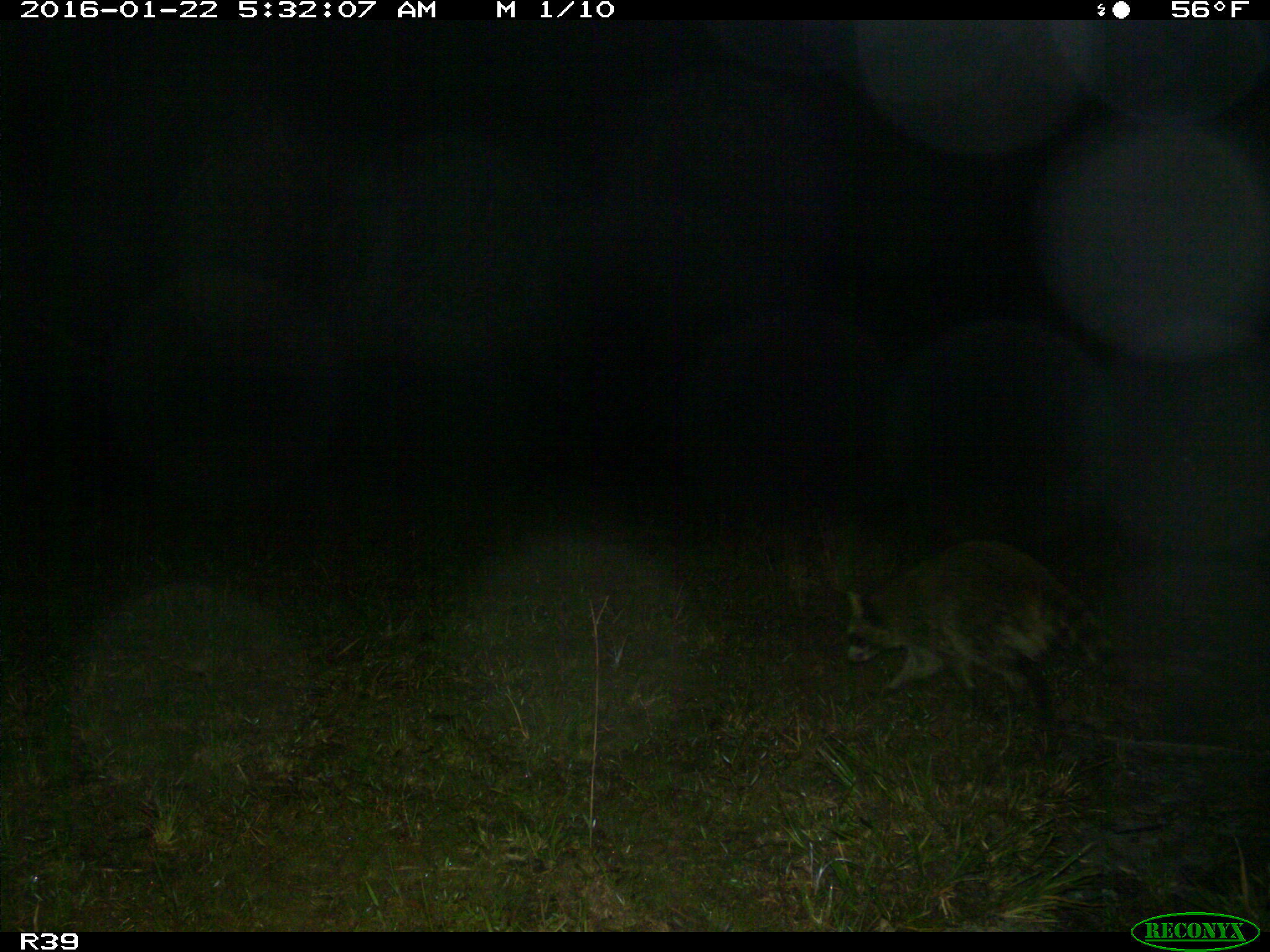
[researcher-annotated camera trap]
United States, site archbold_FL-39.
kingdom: Animalia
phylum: Chordata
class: Mammalia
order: Carnivora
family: Procyonidae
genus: Procyon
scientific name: Procyon lotor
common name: common raccoon